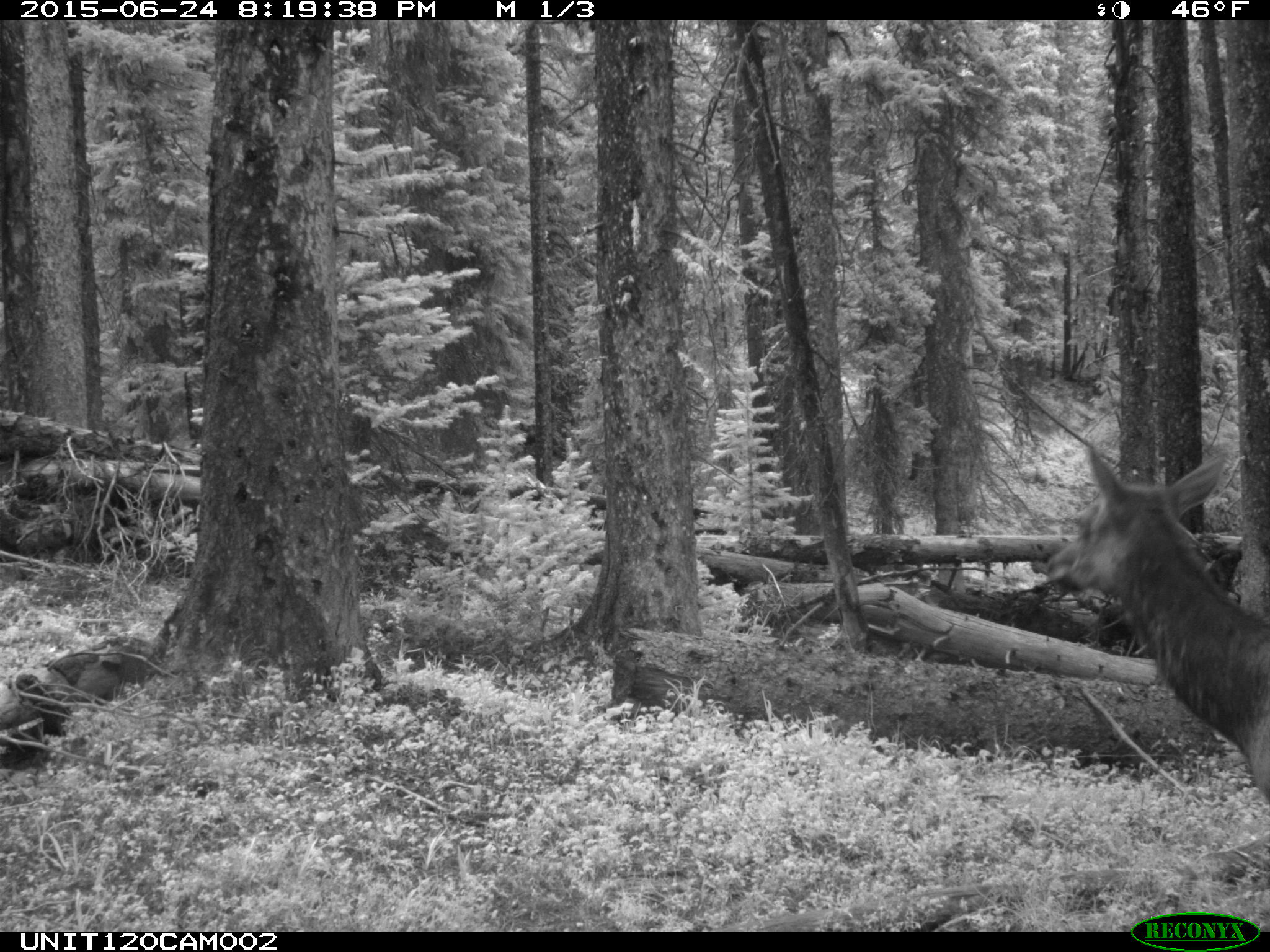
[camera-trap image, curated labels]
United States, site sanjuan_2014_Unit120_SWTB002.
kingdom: Animalia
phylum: Chordata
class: Mammalia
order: Artiodactyla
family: Cervidae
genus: Cervus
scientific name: Cervus elaphus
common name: red deer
Cervus elaphus (red deer).